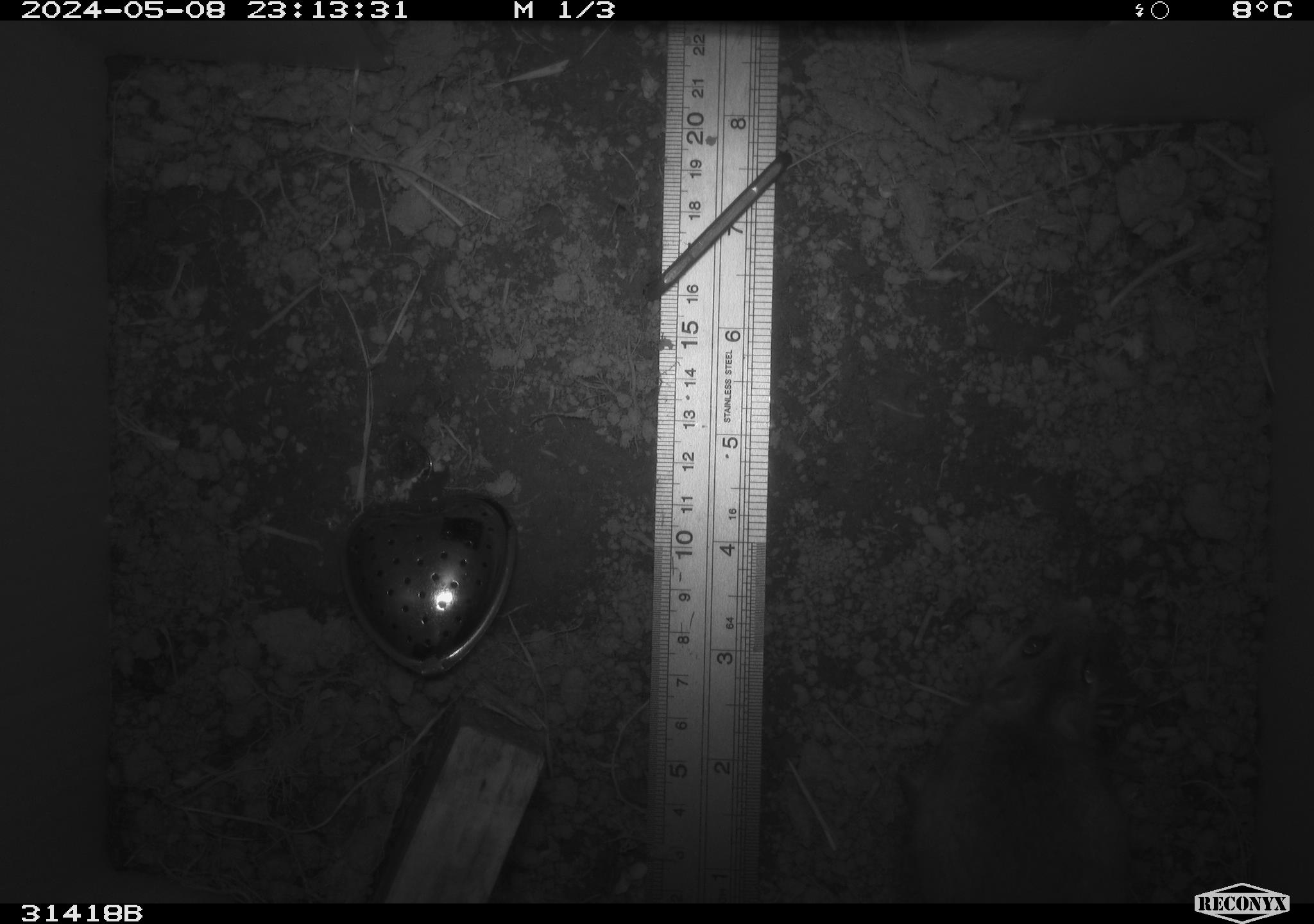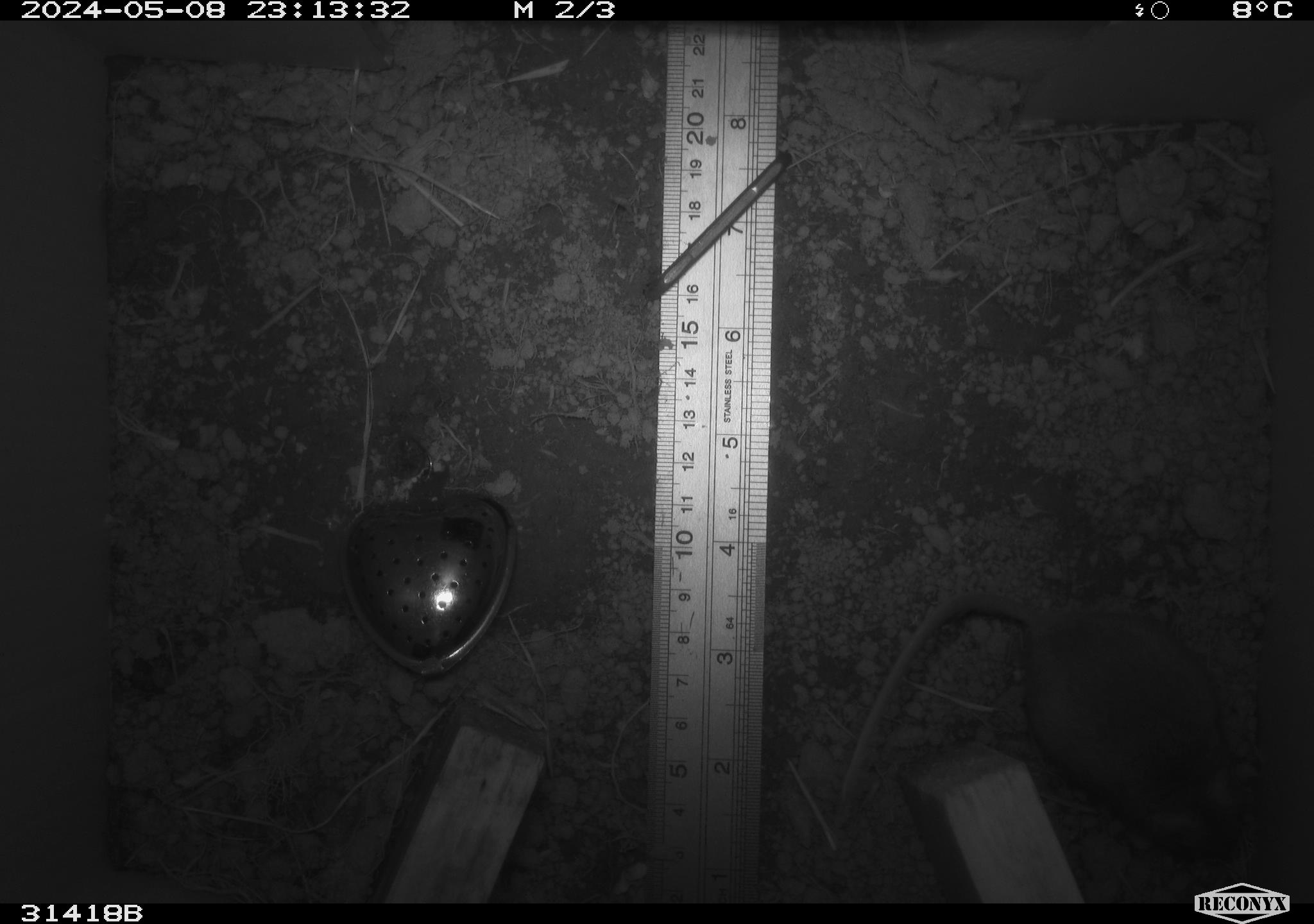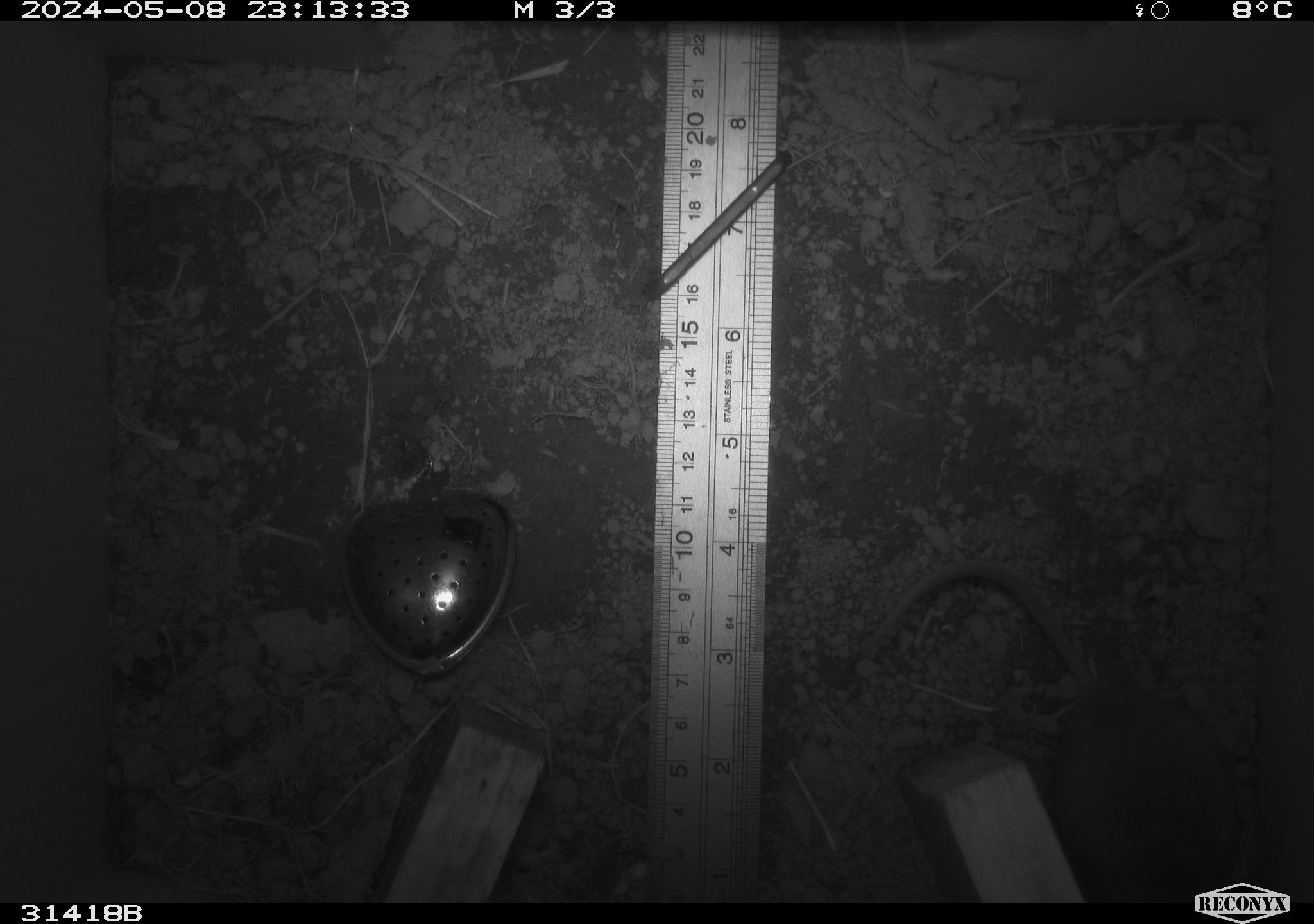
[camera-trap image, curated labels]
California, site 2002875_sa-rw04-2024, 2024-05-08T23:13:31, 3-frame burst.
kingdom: Animalia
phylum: Chordata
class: Mammalia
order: Rodentia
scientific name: Rodentia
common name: mouse species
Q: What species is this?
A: Mouse species (Rodentia).